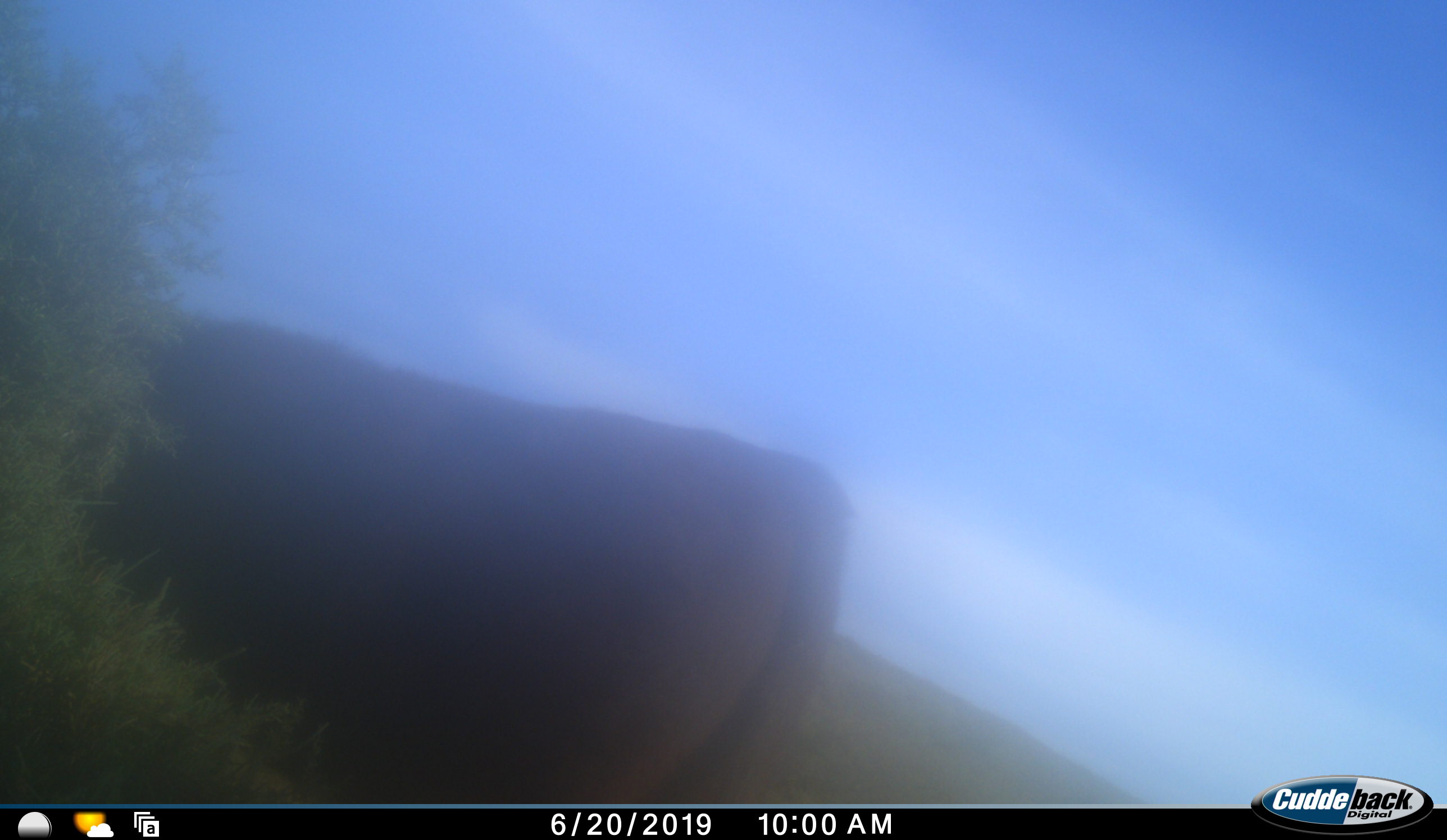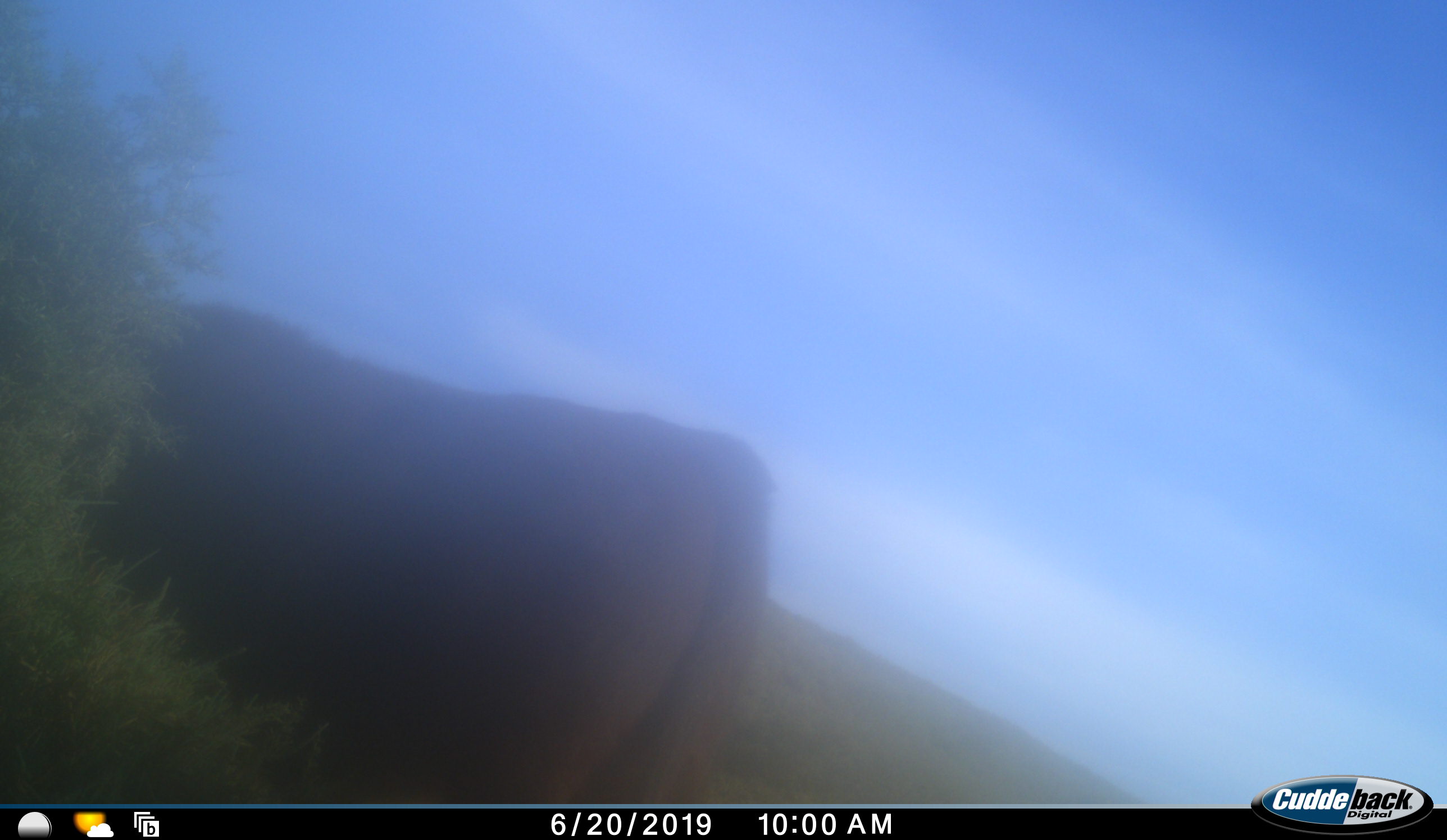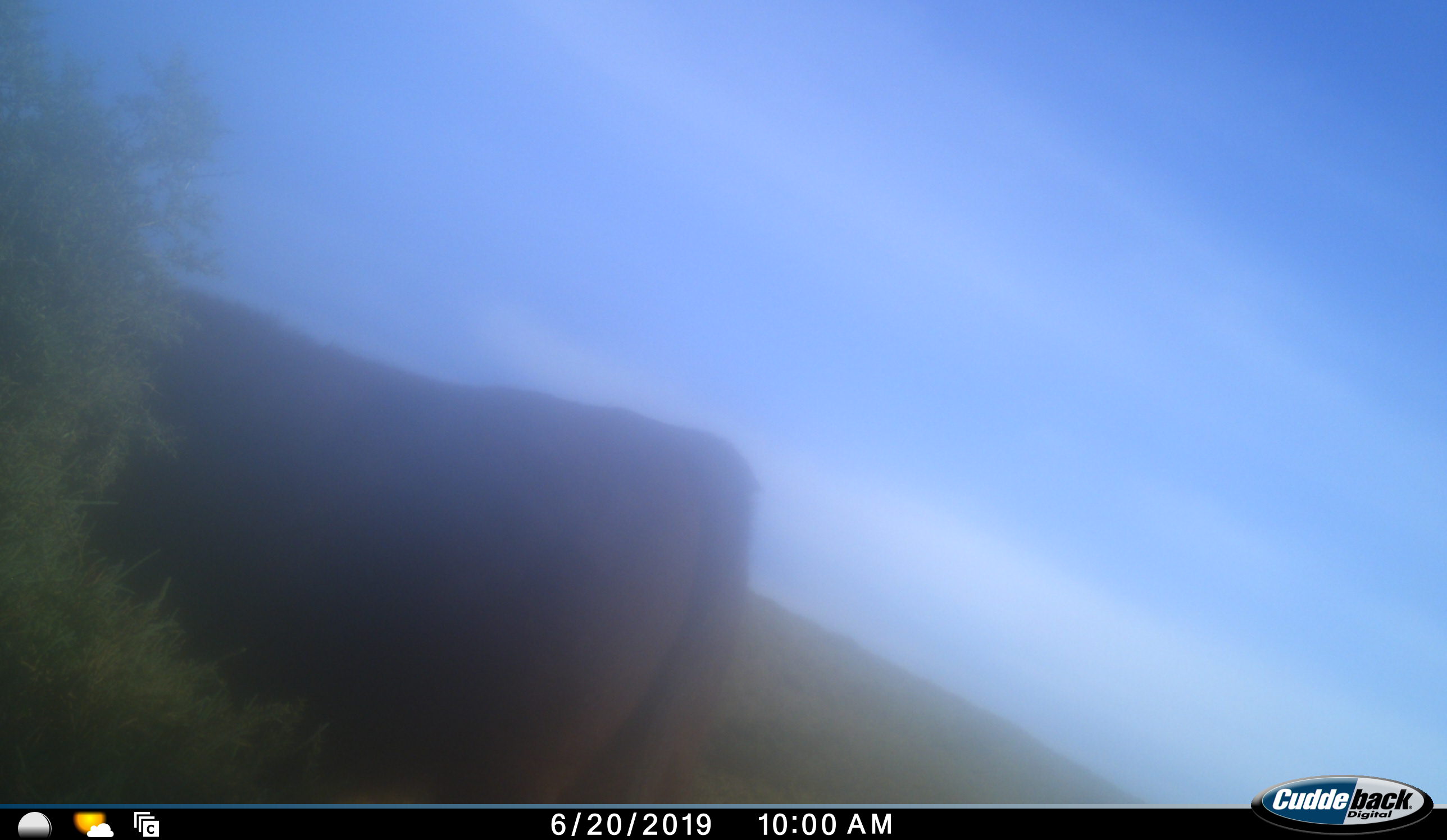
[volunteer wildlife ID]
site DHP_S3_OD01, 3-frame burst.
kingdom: Animalia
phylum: Chordata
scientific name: Vertebrata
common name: domestic animal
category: domesticanimal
Domesticanimal (domestic animal) (Vertebrata), count 1. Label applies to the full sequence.